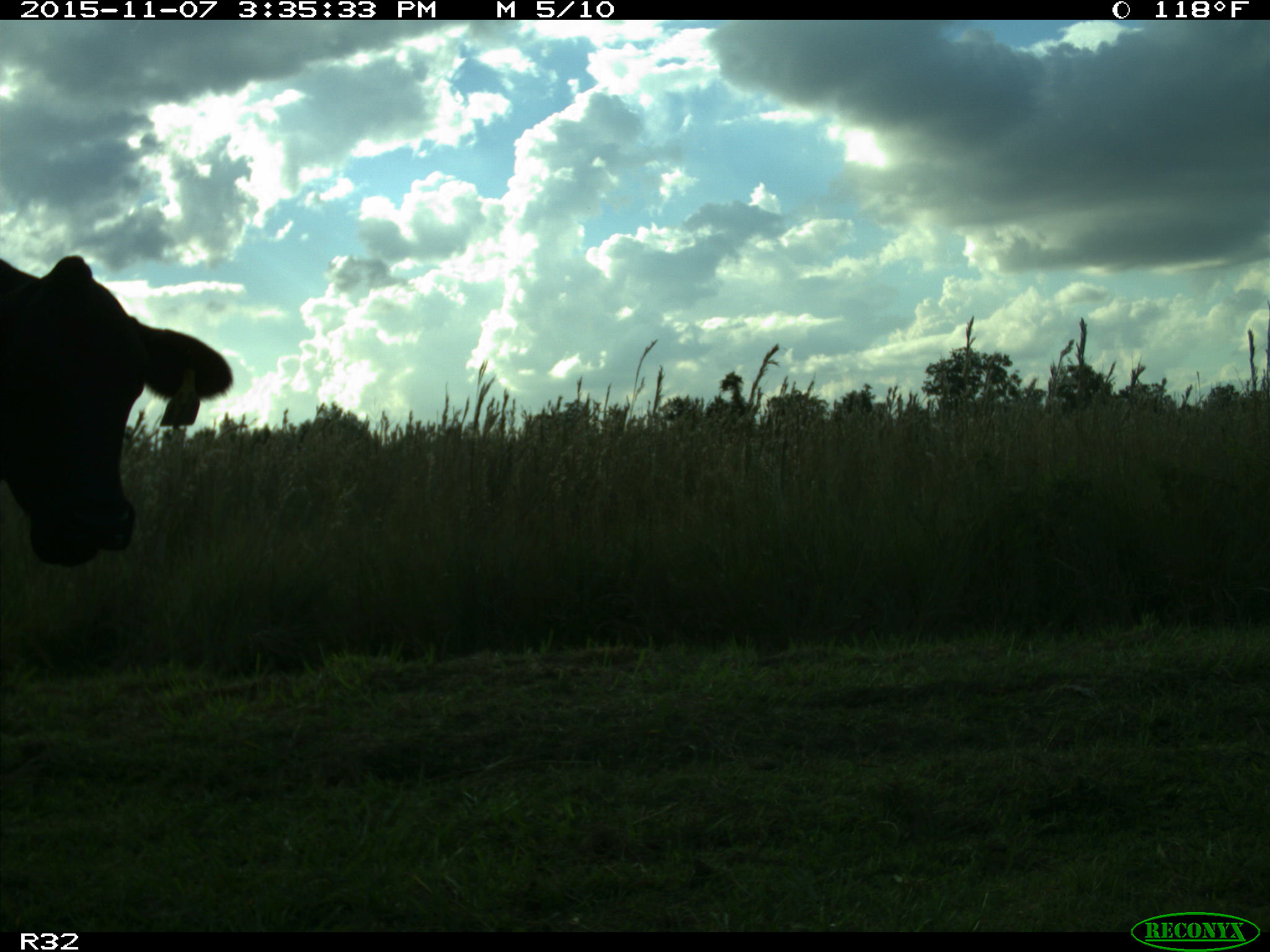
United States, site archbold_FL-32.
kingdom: Animalia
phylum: Chordata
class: Mammalia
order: Artiodactyla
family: Bovidae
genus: Bos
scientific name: Bos taurus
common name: domestic cow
Bos taurus (domestic cow).